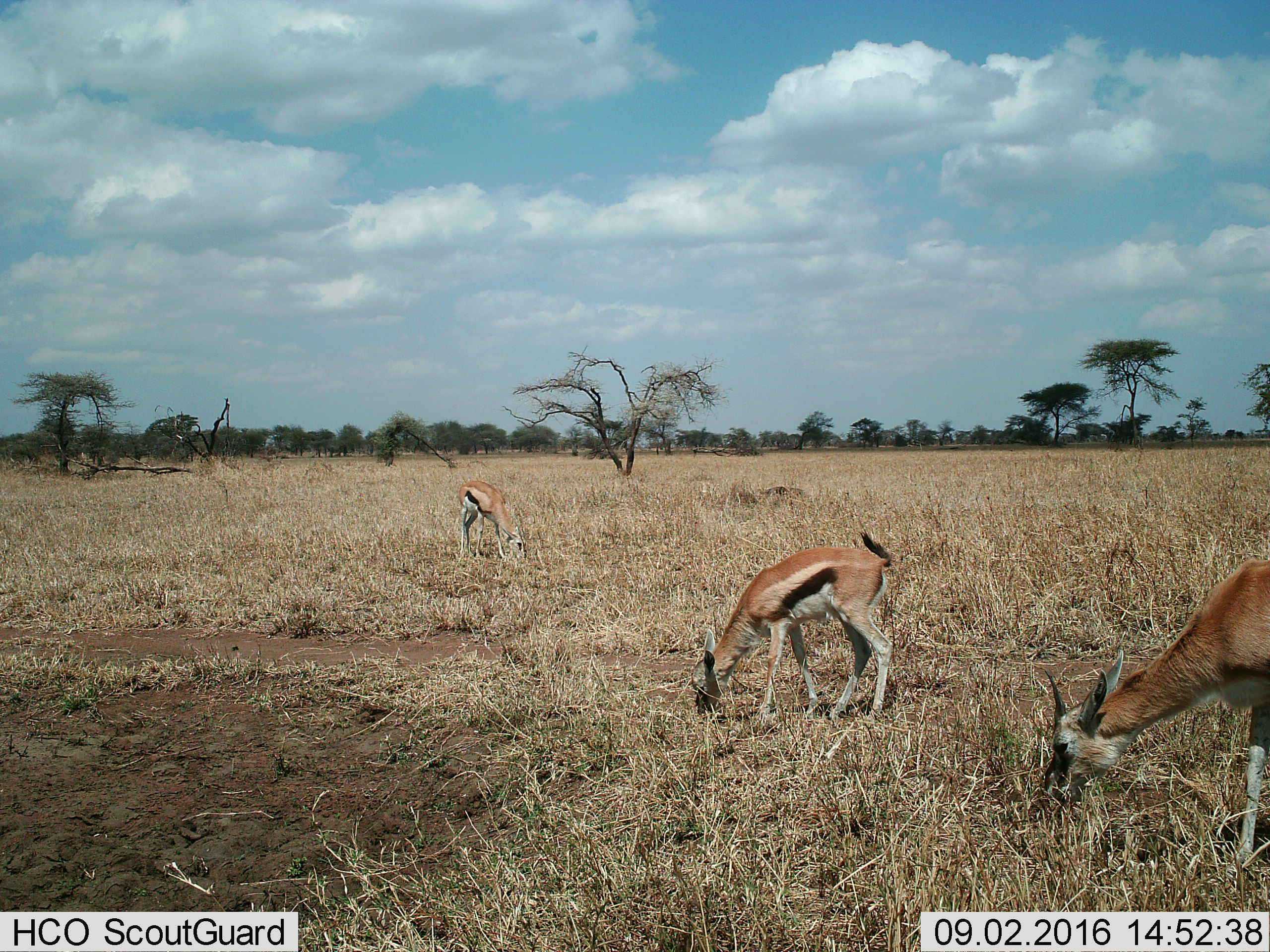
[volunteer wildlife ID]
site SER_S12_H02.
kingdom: Animalia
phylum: Chordata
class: Mammalia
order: Artiodactyla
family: Bovidae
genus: Eudorcas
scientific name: Eudorcas thomsonii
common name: thomson's gazelle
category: gazellethomsons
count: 3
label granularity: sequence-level